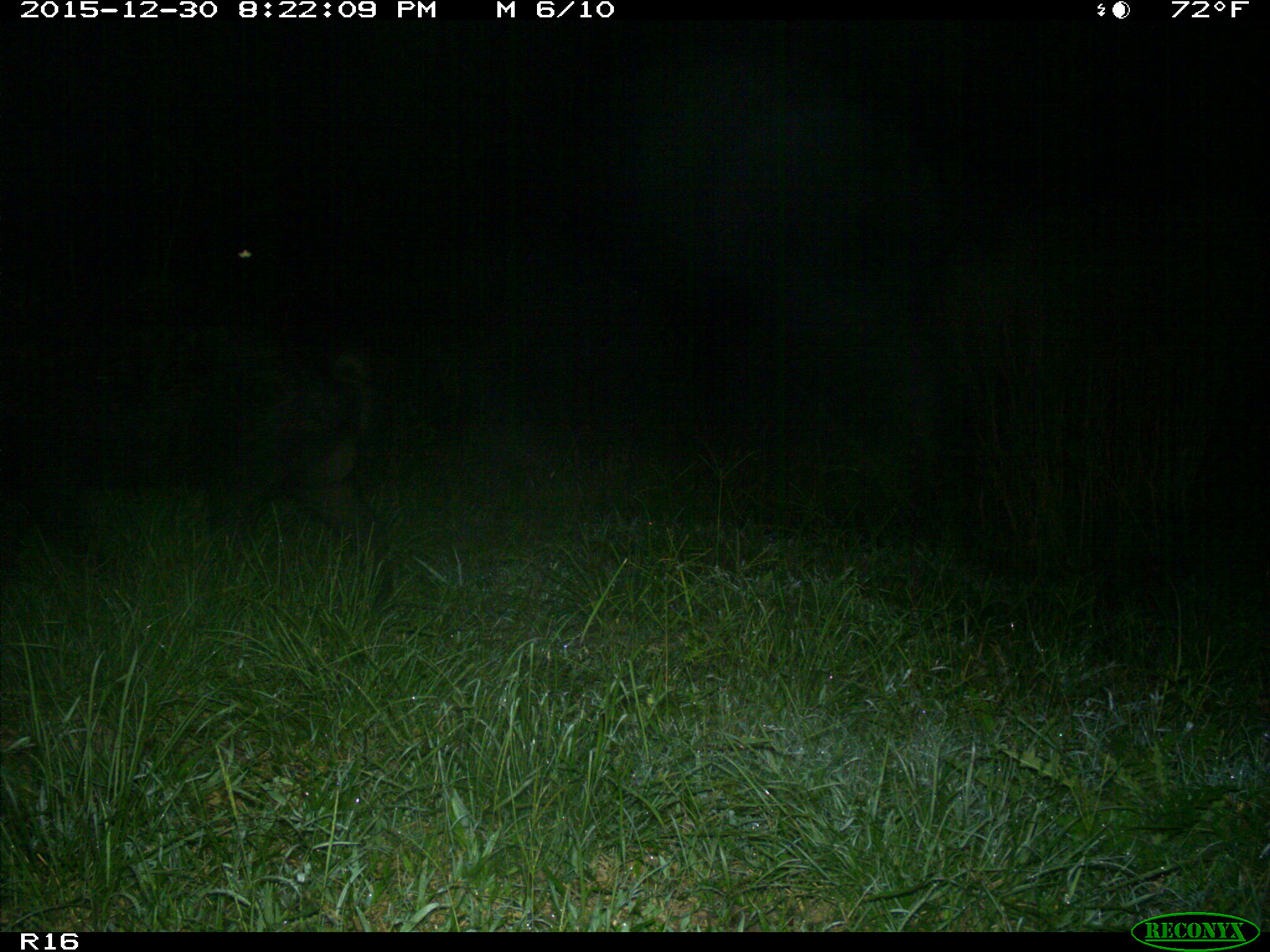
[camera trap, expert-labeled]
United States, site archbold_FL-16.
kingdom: Animalia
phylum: Chordata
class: Mammalia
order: Artiodactyla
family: Suidae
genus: Sus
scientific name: Sus scrofa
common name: wild boar